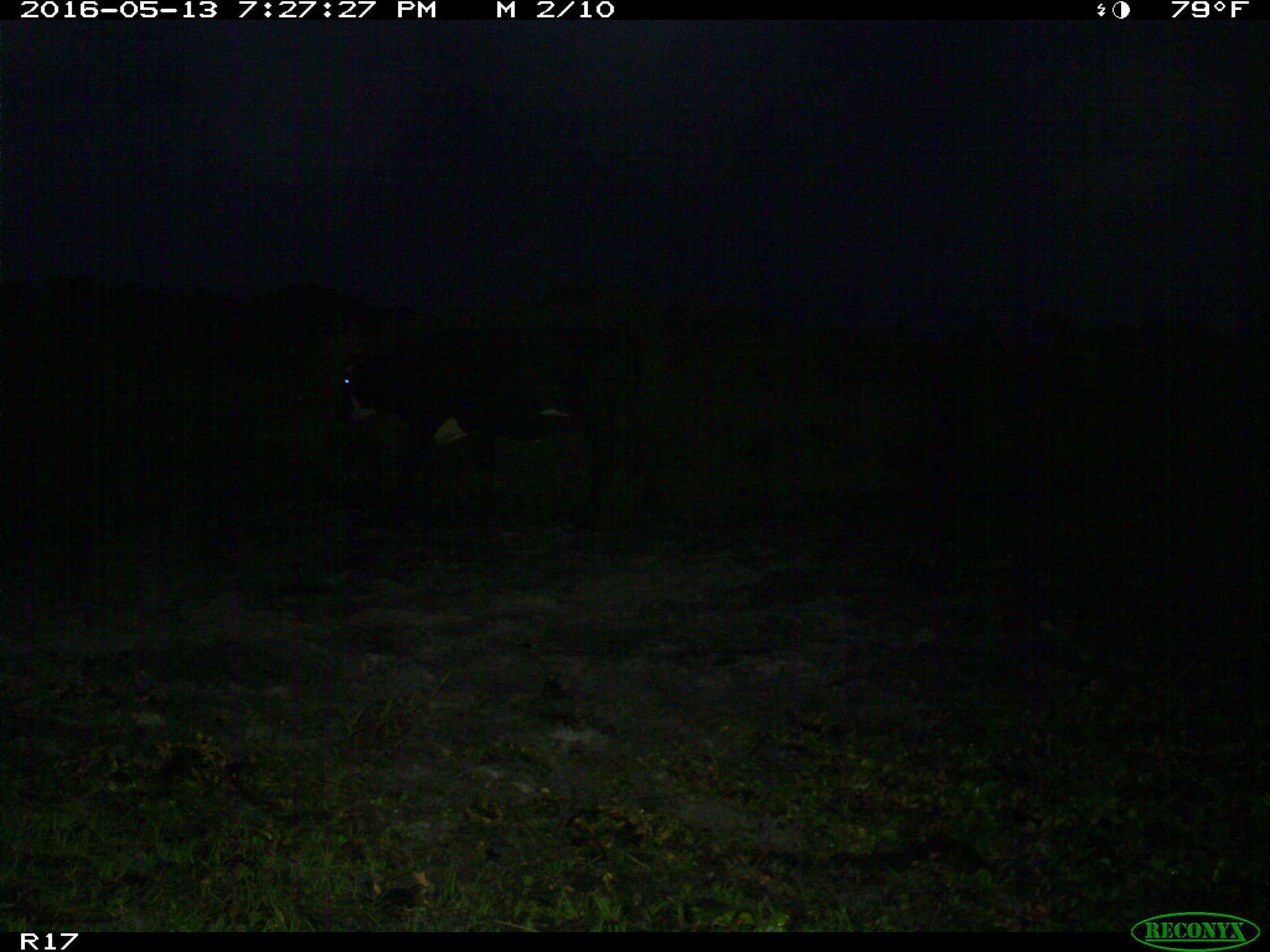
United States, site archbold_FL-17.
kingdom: Animalia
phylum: Chordata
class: Mammalia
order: Artiodactyla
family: Bovidae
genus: Bos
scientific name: Bos taurus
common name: domestic cow